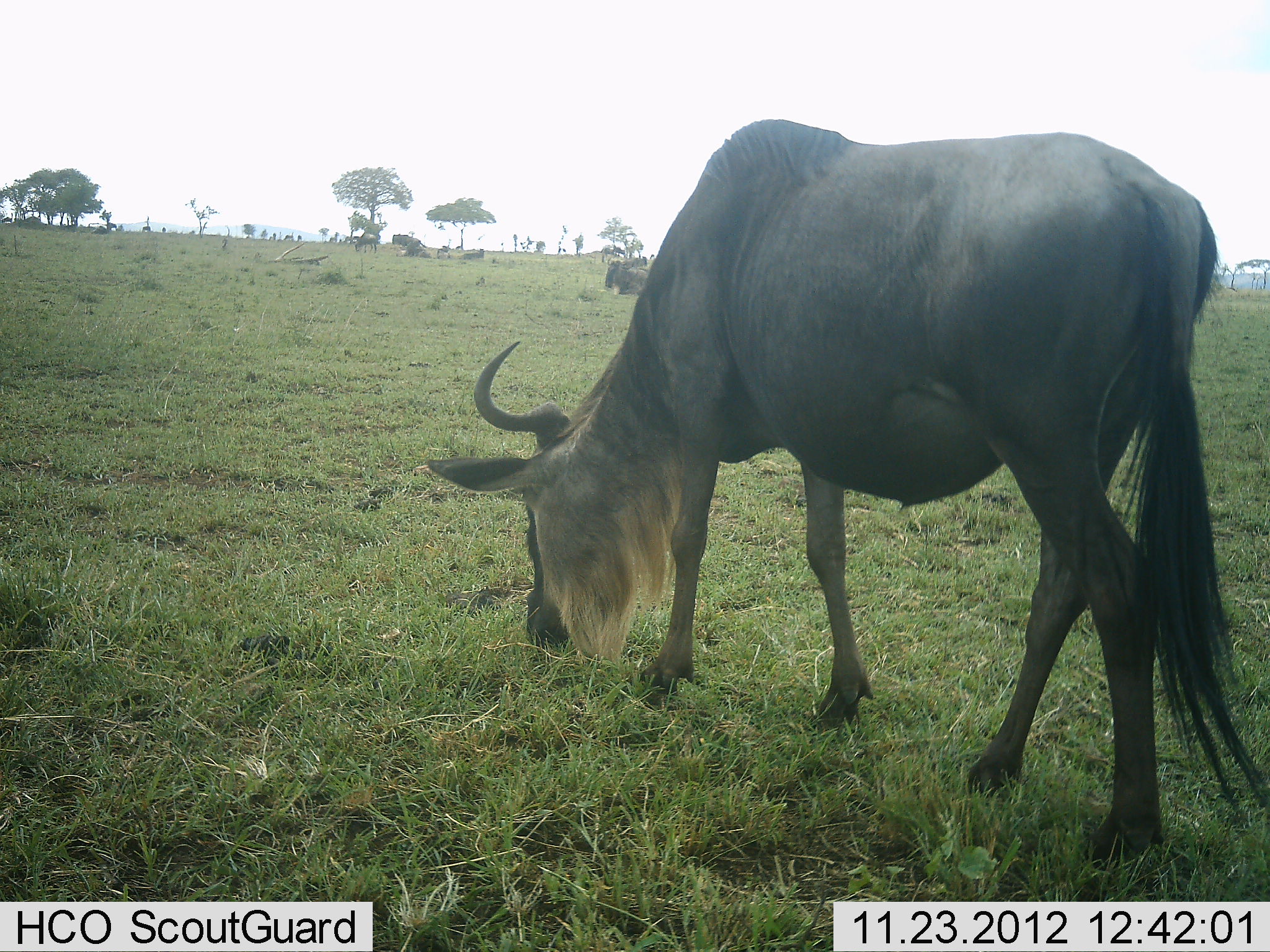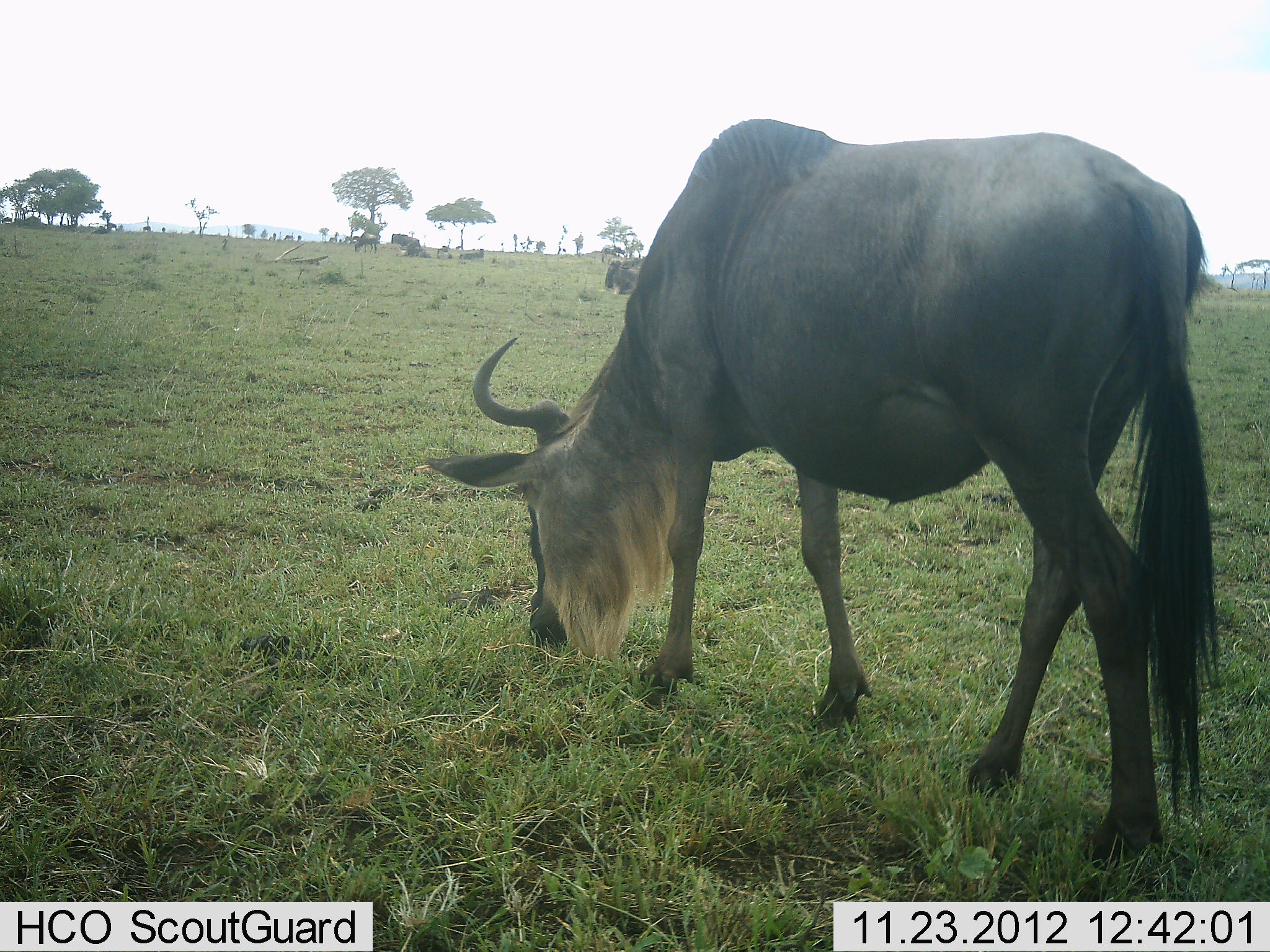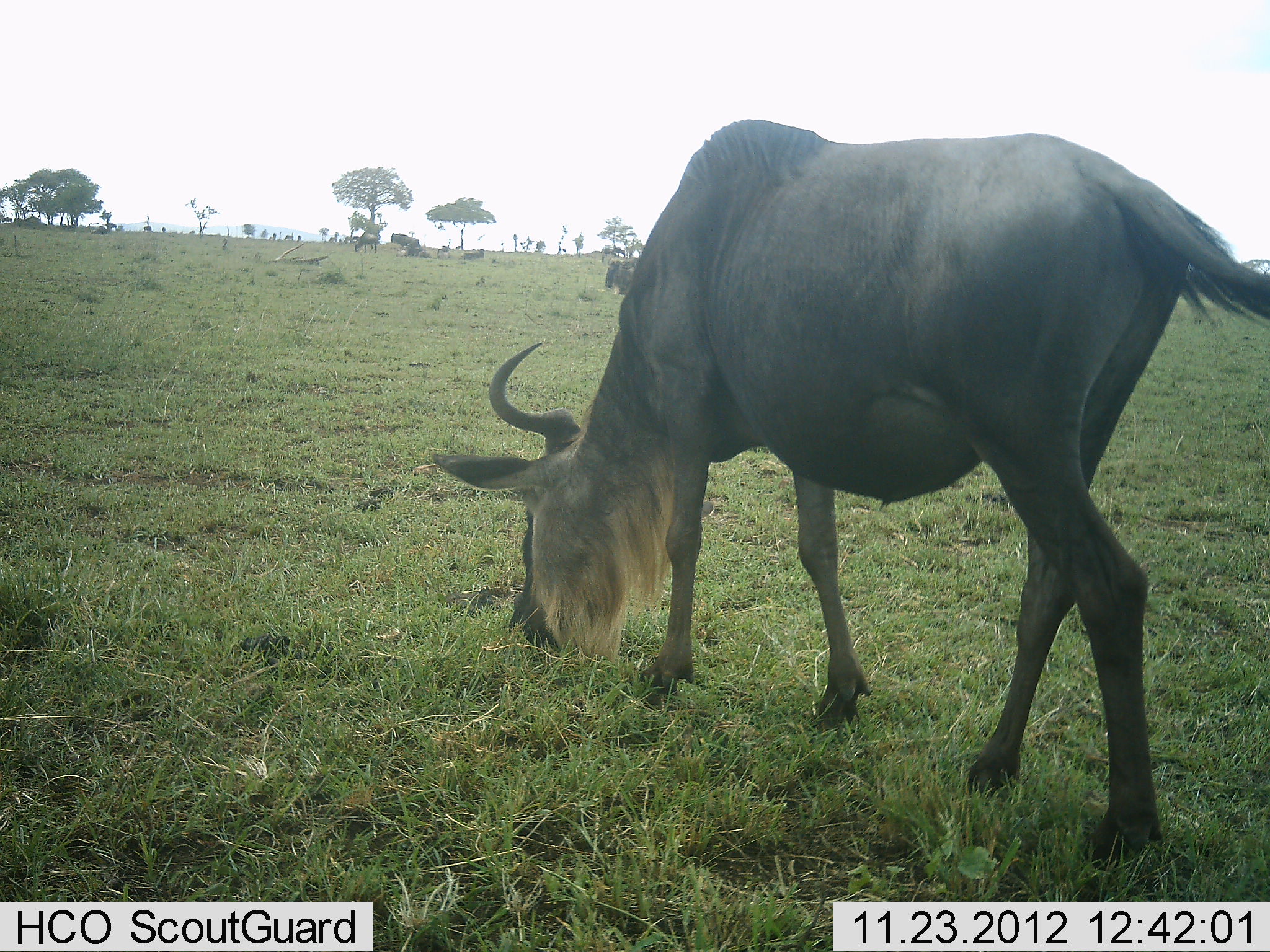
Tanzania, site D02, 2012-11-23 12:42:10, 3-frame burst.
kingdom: Animalia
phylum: Chordata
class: Mammalia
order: Artiodactyla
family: Bovidae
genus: Connochaetes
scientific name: Connochaetes taurinus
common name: blue wildebeest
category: wildebeest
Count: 3.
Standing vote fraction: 25%.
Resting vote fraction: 43%.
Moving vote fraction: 7%.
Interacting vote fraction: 0%.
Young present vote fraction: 0%.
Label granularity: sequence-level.